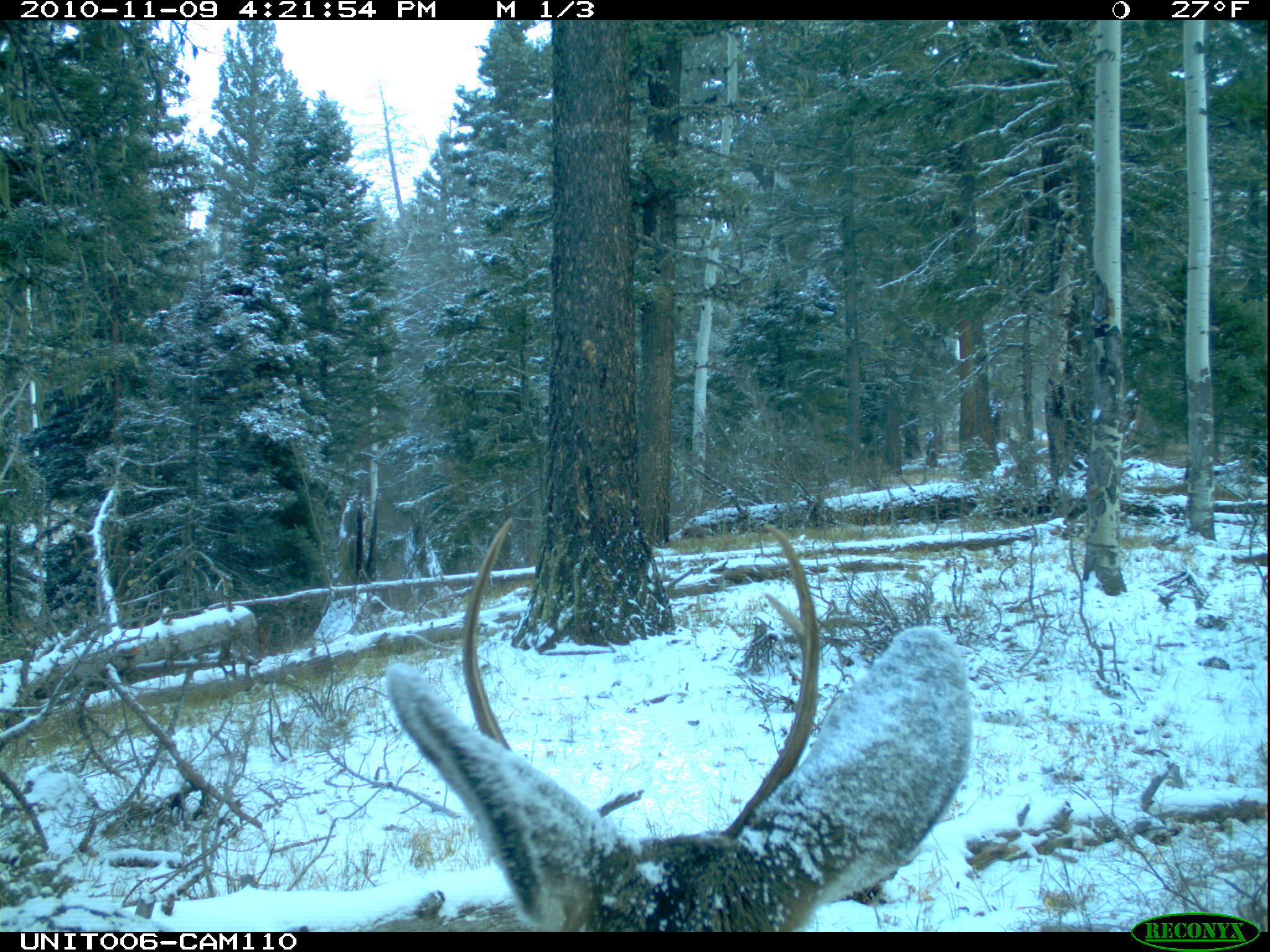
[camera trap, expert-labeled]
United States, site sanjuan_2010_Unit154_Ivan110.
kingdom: Animalia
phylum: Chordata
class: Mammalia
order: Artiodactyla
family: Cervidae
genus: Odocoileus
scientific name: Odocoileus hemionus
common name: mule deer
Odocoileus hemionus (mule deer).